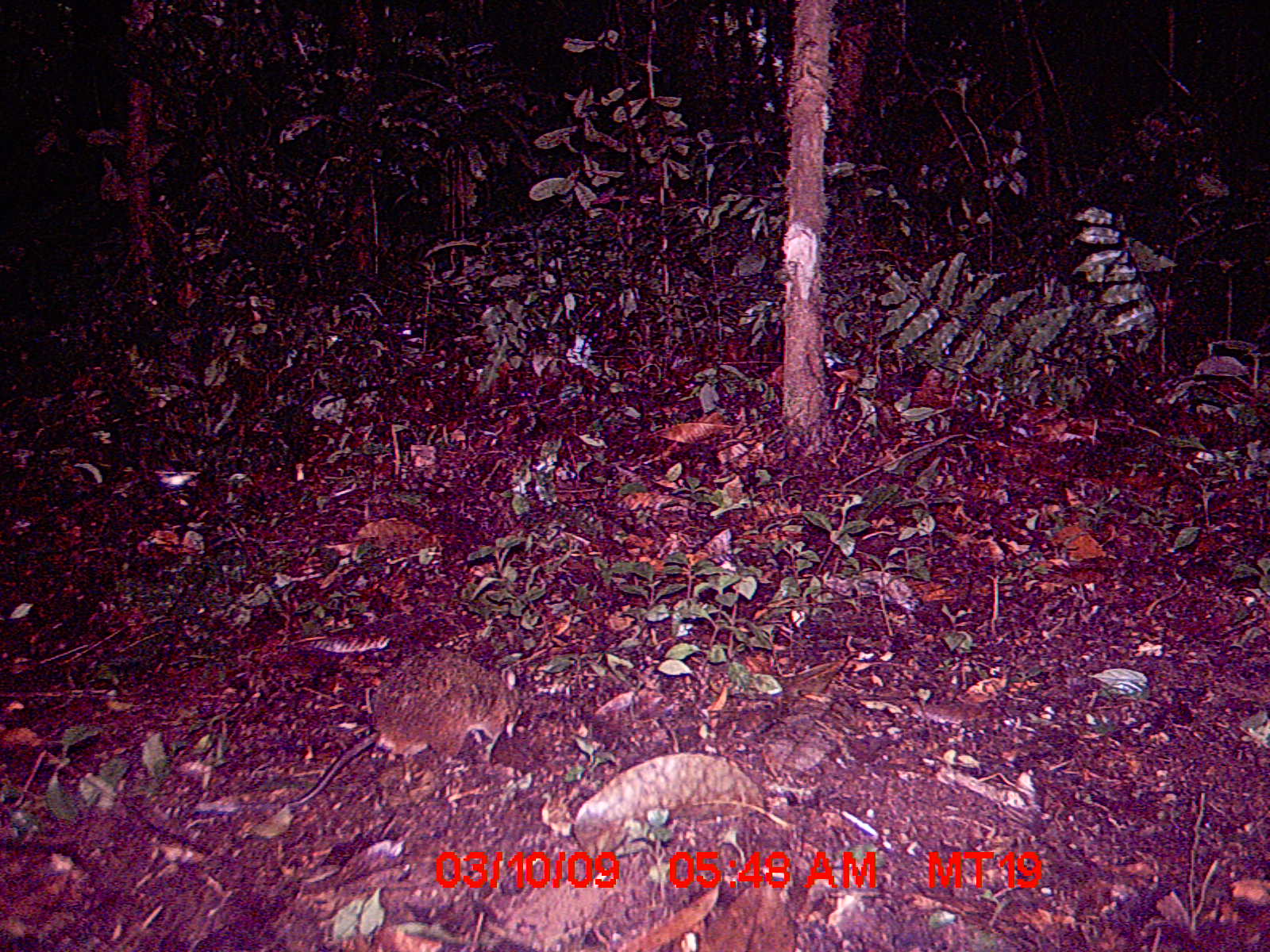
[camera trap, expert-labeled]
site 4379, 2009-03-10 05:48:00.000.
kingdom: Animalia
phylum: Chordata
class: Mammalia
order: Rodentia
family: Nesomyidae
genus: Nesomys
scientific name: Nesomys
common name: nesomys rodents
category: nesomys sp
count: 1